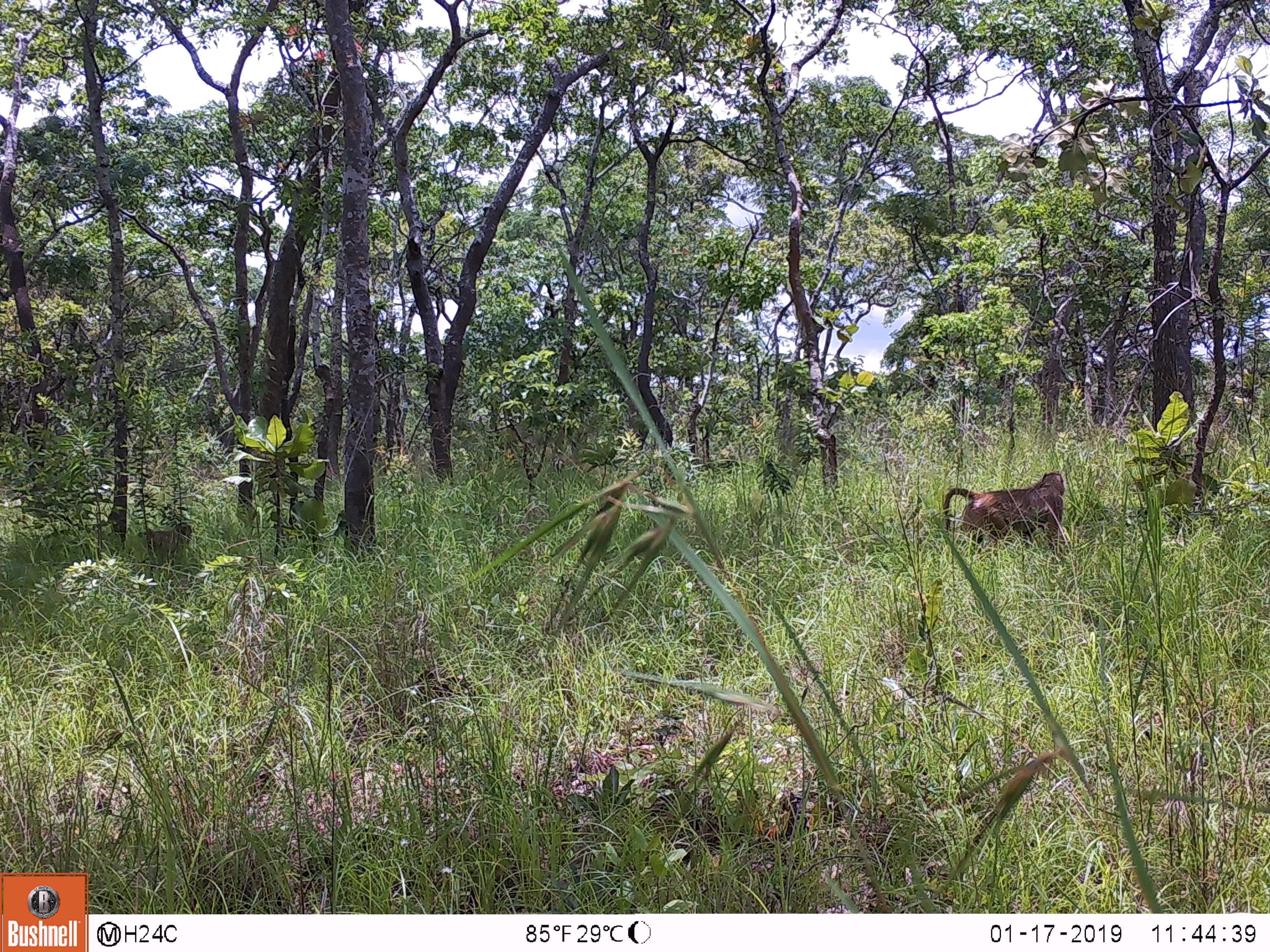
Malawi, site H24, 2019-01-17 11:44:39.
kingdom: Animalia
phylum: Chordata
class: Mammalia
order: Primates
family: Cercopithecidae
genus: Papio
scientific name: Papio cynocephalus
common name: yellow baboon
Yellow baboon (Papio cynocephalus), count 2.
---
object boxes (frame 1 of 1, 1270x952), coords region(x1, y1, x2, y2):
yellow baboon: region(937, 468, 1071, 550); region(125, 518, 196, 570)